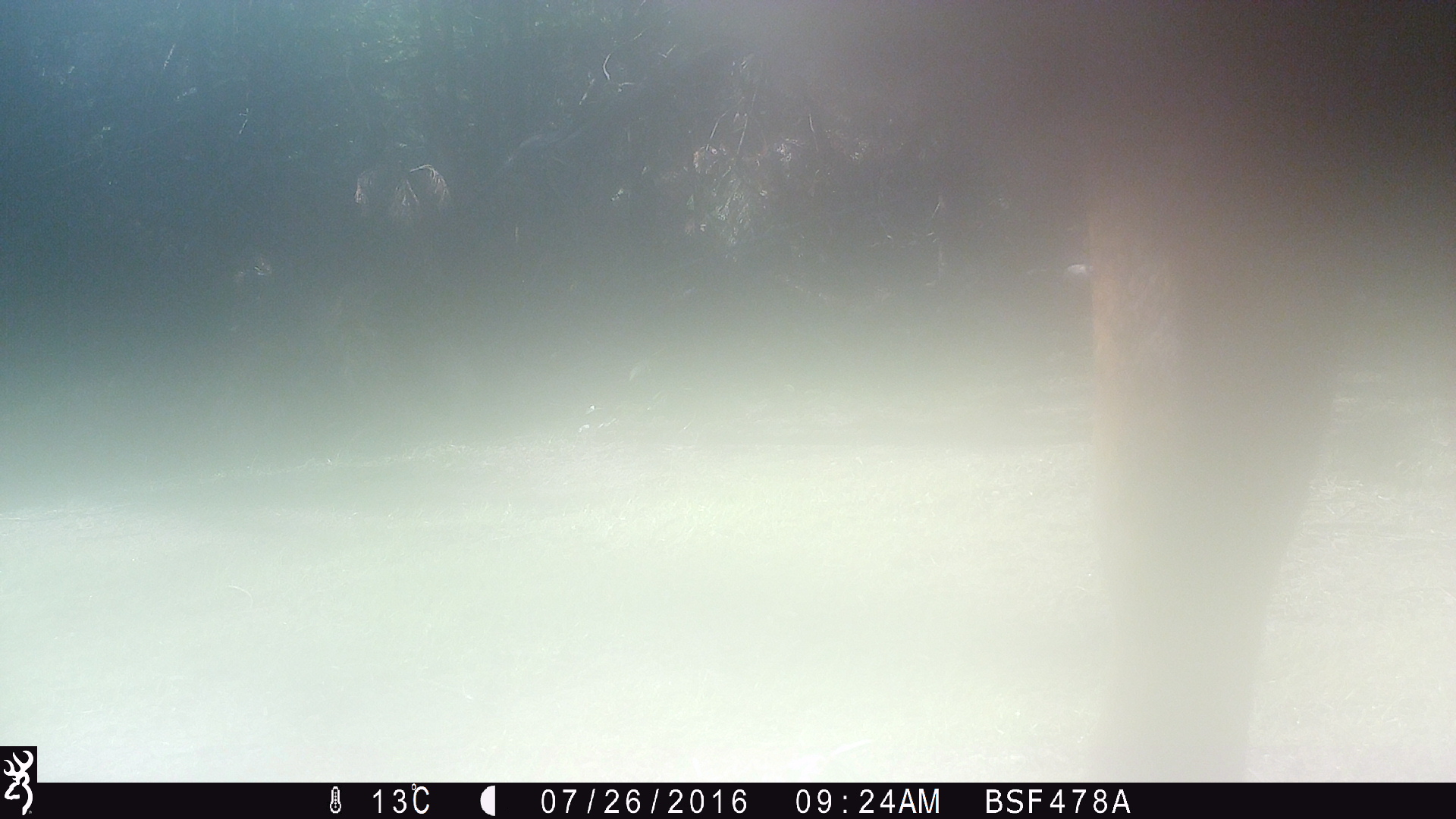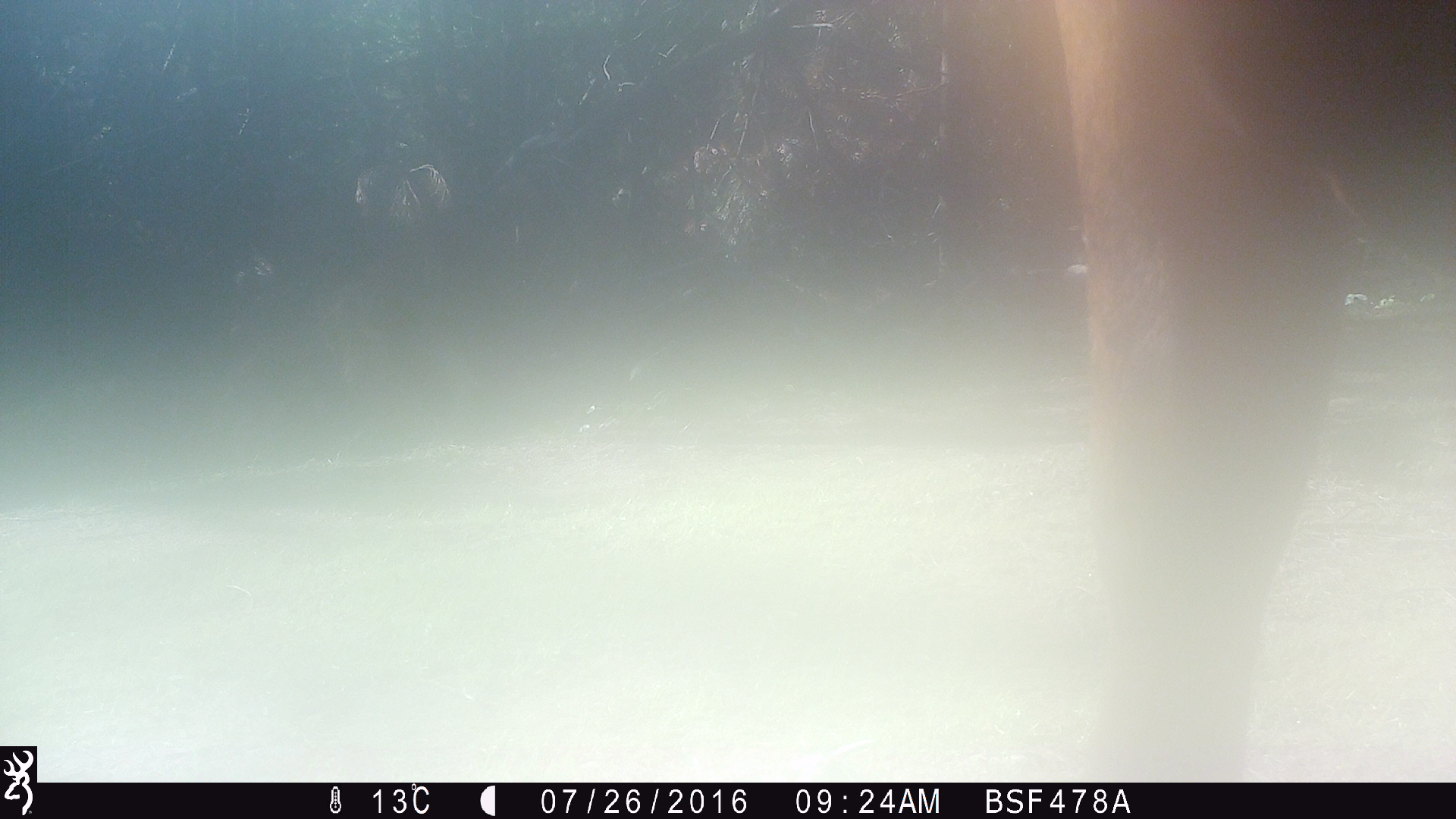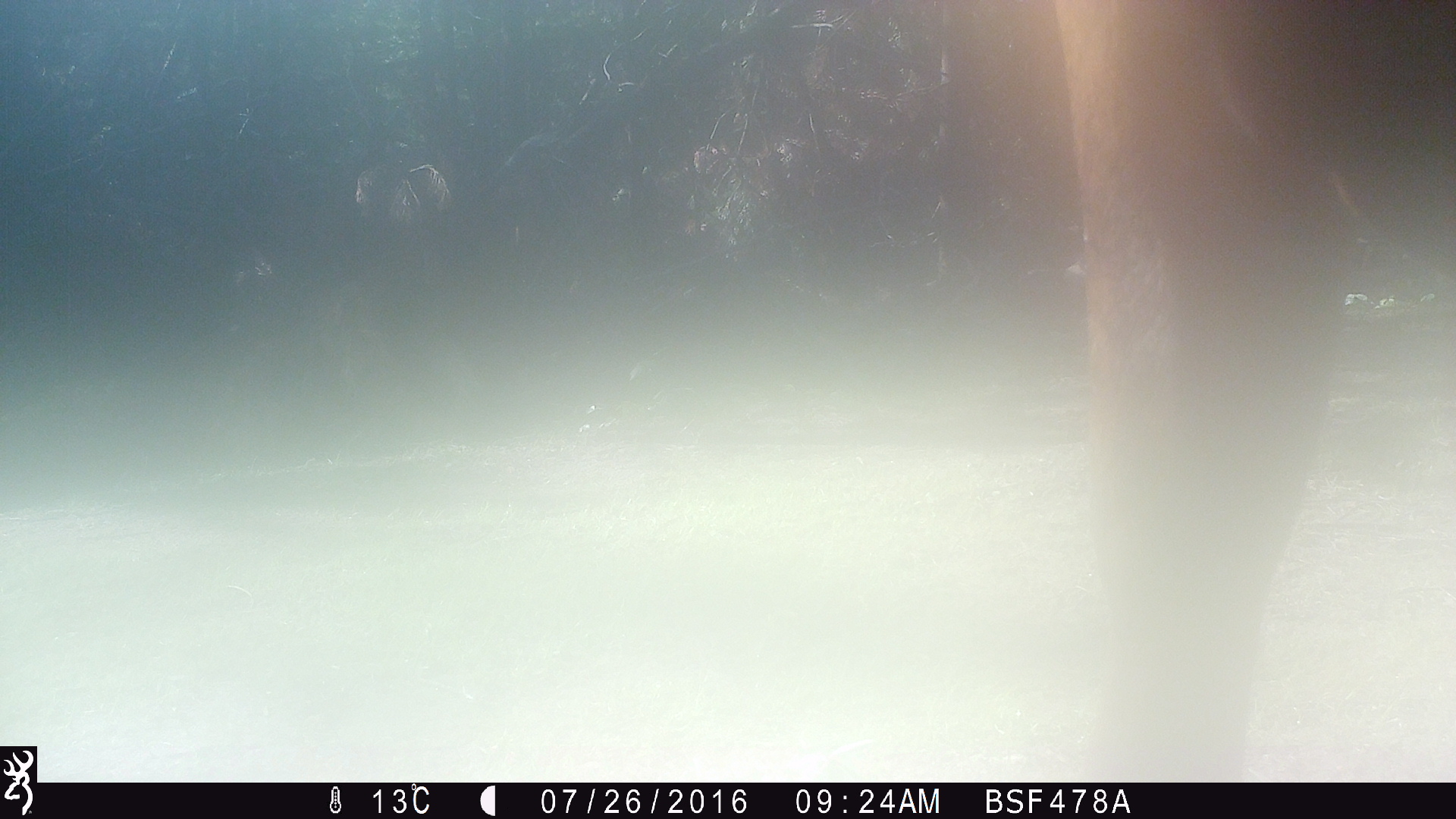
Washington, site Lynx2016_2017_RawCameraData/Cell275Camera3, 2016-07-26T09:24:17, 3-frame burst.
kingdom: Animalia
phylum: Chordata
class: Mammalia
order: Artiodactyla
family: Bovidae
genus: Bos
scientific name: Bos taurus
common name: domestic cattle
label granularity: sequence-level